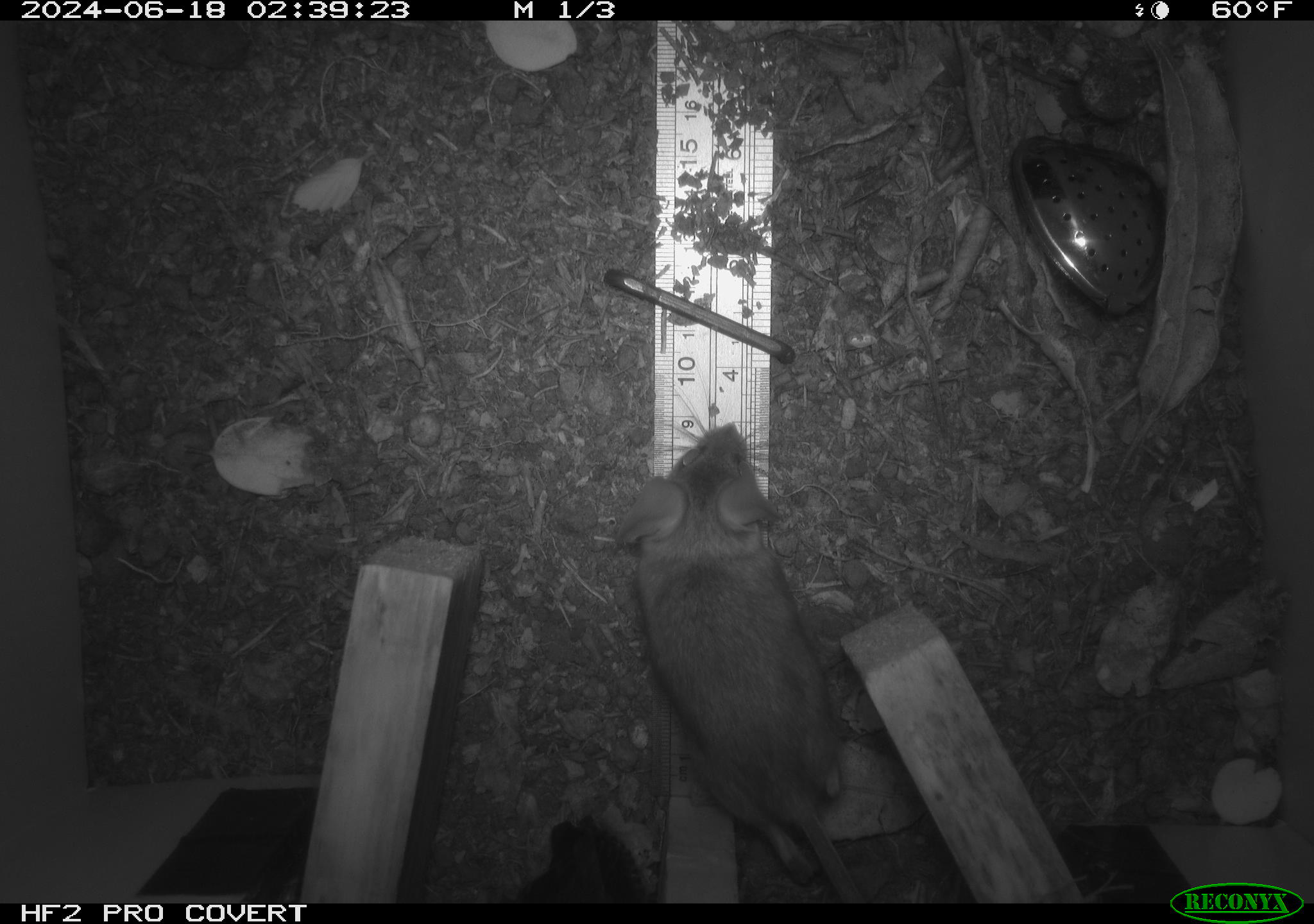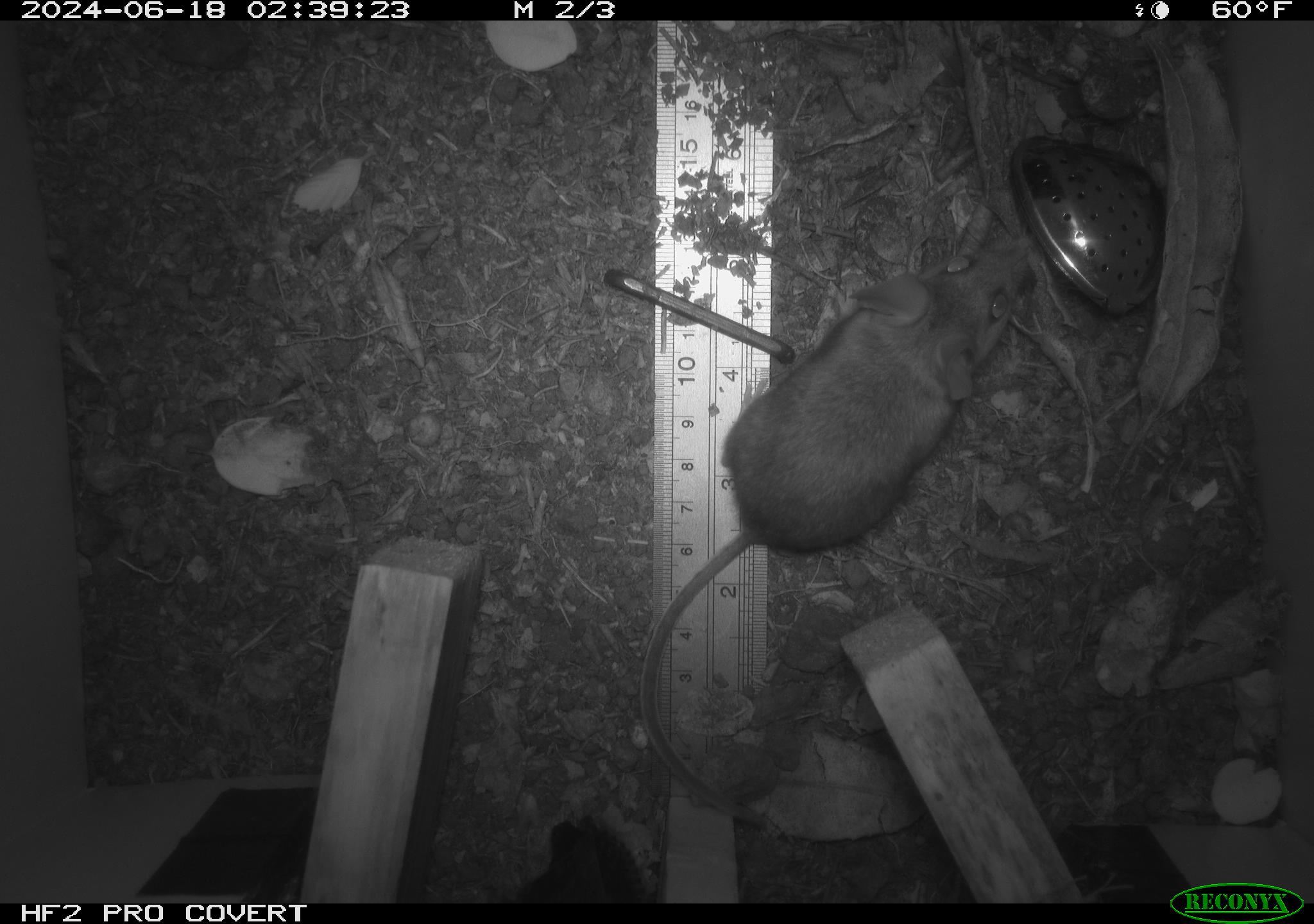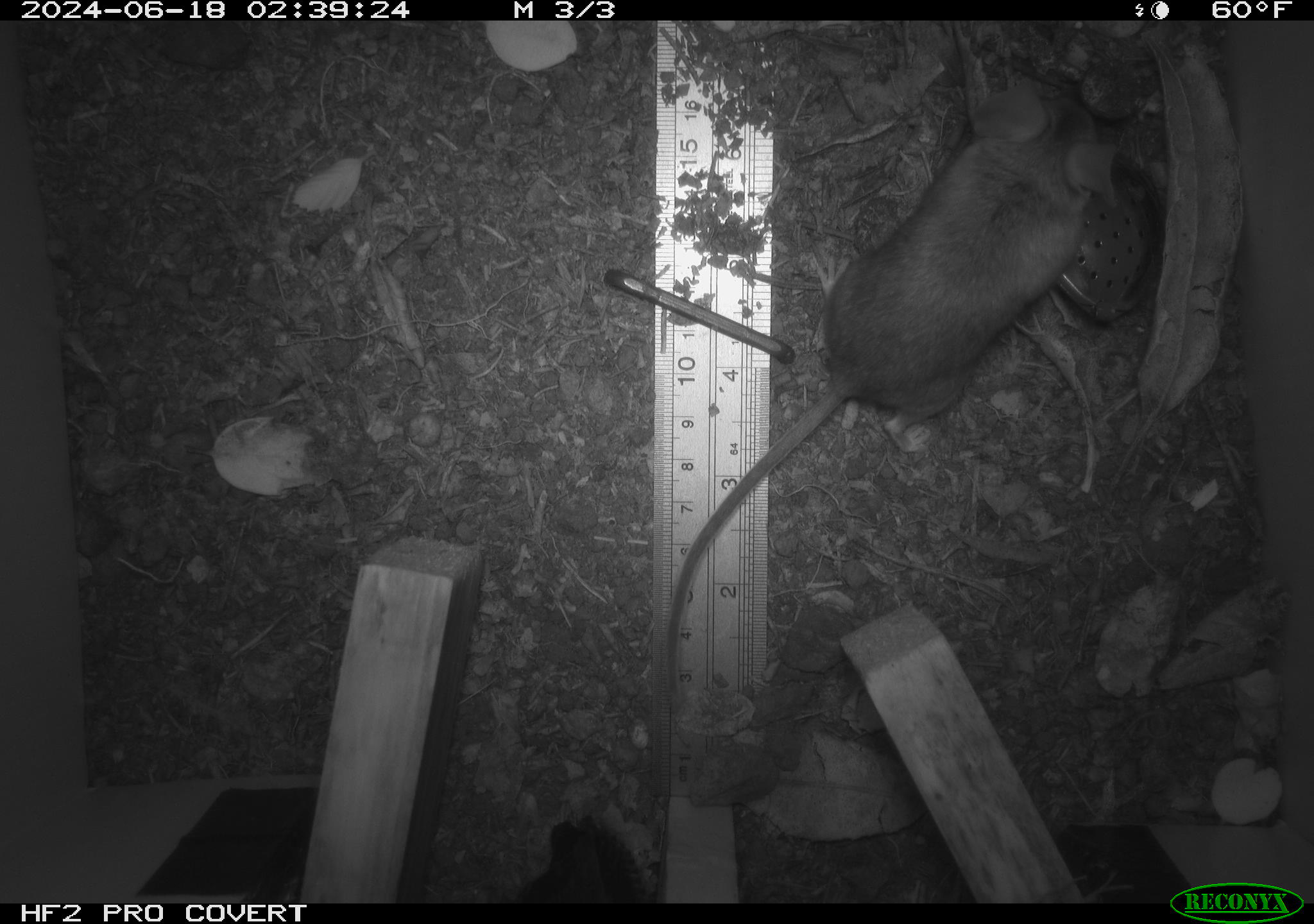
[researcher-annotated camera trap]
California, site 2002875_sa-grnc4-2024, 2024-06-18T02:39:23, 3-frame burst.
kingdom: Animalia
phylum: Chordata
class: Mammalia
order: Rodentia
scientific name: Rodentia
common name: rodent